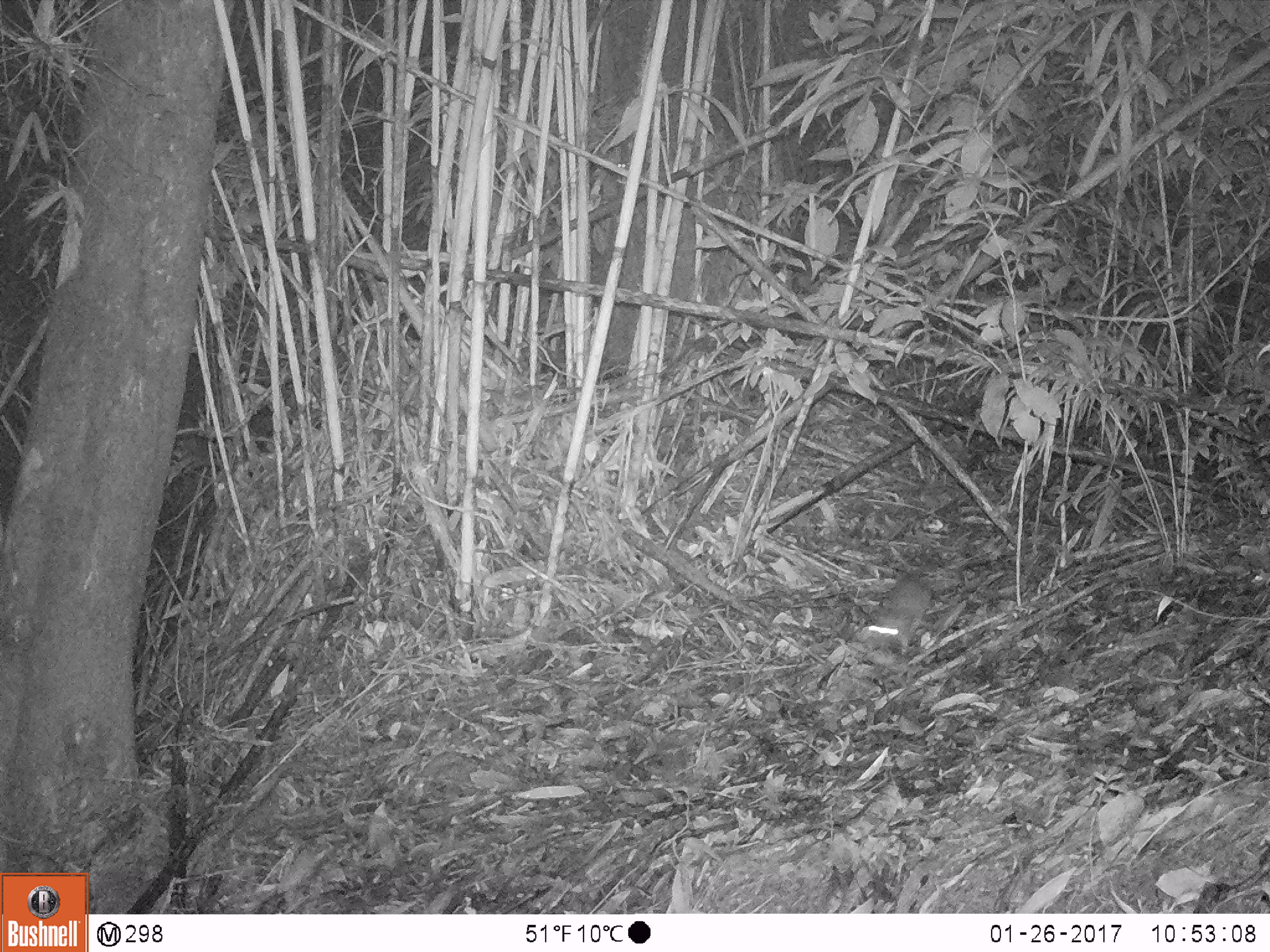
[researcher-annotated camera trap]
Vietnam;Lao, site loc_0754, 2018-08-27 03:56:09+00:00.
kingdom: Animalia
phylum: Chordata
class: Mammalia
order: Rodentia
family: Muridae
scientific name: Muridae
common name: old-world mice and rats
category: unidentified murid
Unidentified murid (old-world mice and rats) (Muridae). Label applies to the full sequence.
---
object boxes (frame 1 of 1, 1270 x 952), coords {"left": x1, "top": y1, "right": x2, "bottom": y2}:
unidentified murid: {"left": 866, "top": 580, "right": 937, "bottom": 648}